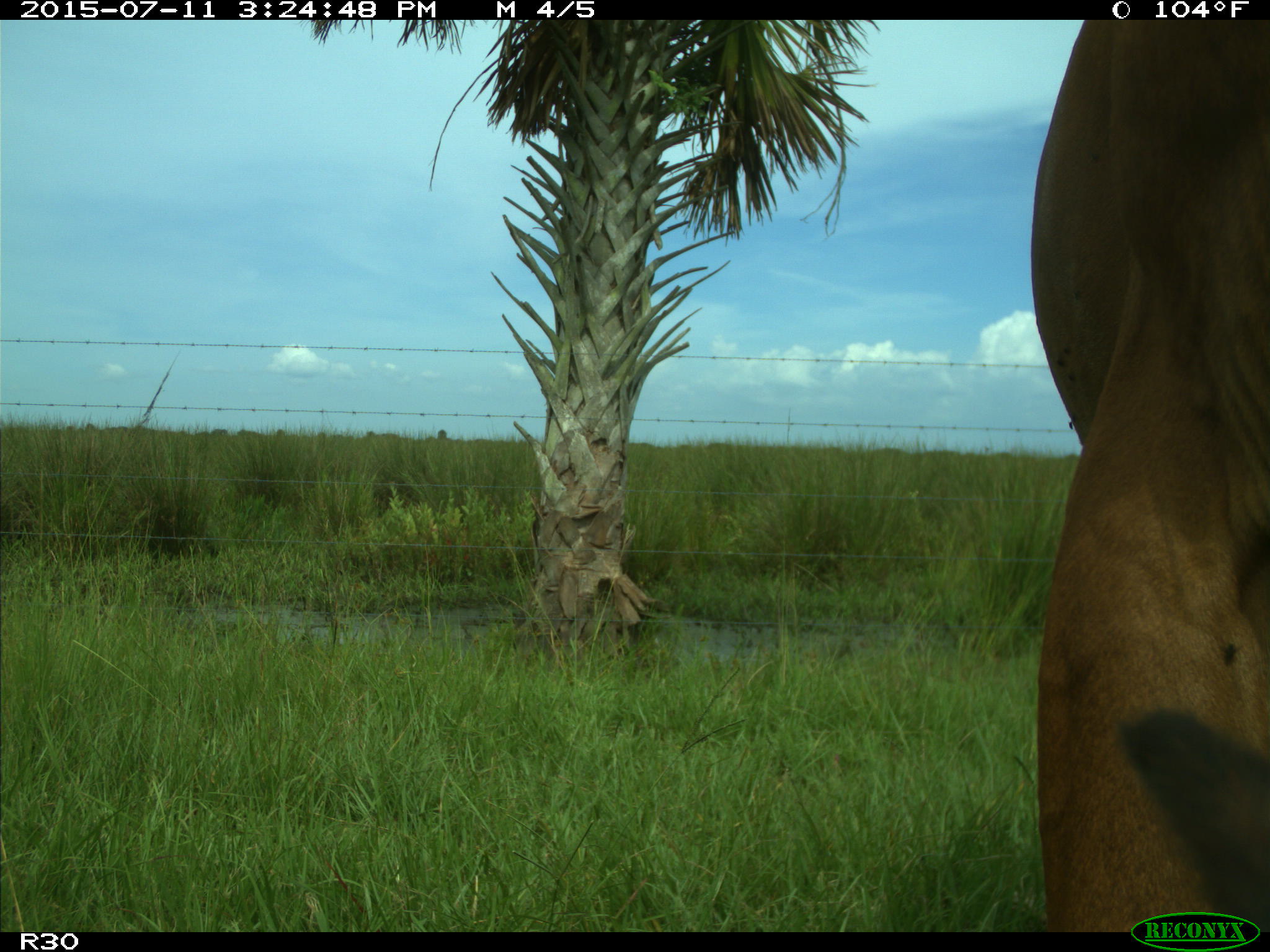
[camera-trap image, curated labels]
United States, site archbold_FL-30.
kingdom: Animalia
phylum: Chordata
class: Mammalia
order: Artiodactyla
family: Bovidae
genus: Bos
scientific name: Bos taurus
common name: domestic cow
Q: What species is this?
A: Bos taurus (domestic cow).